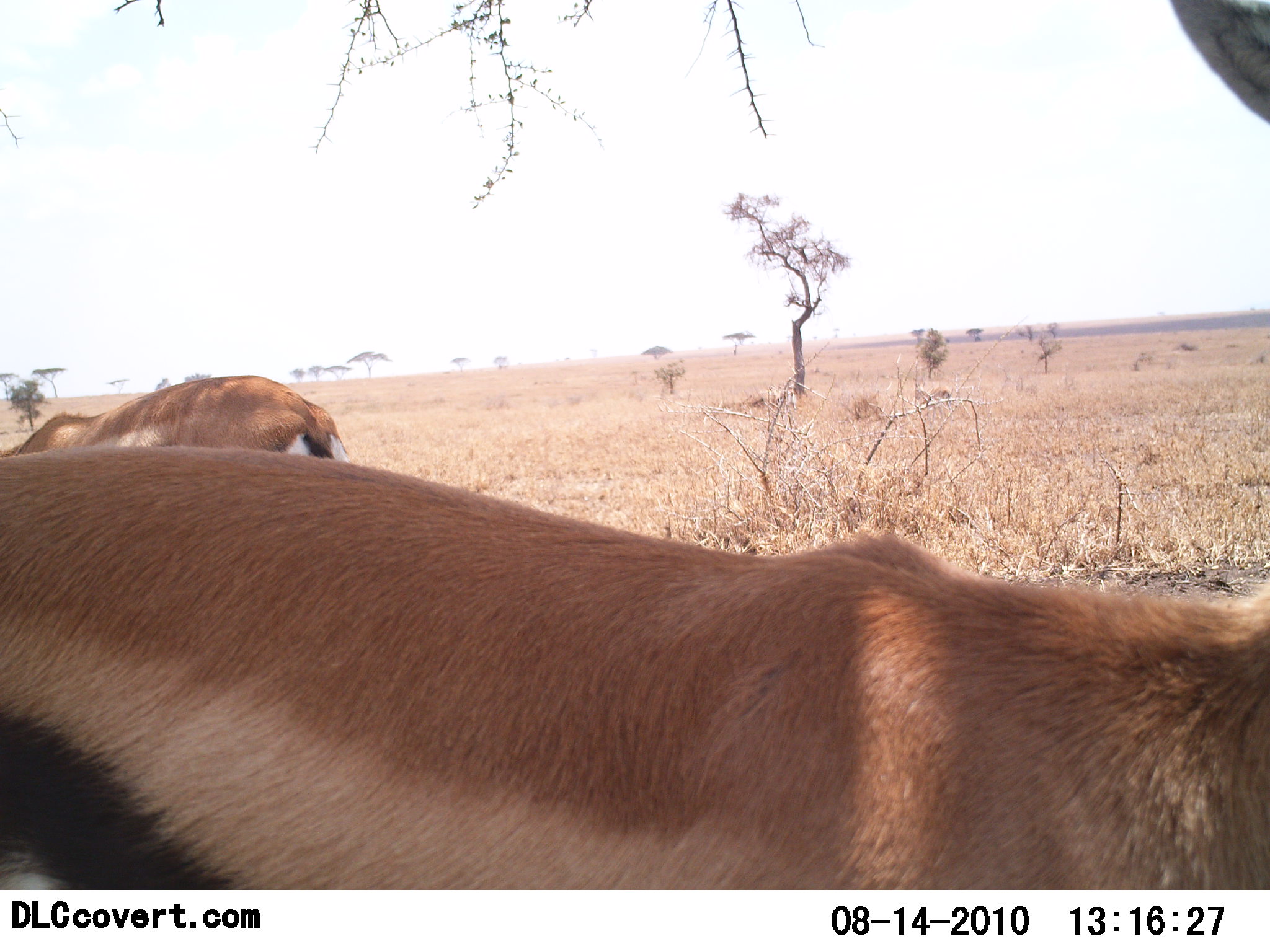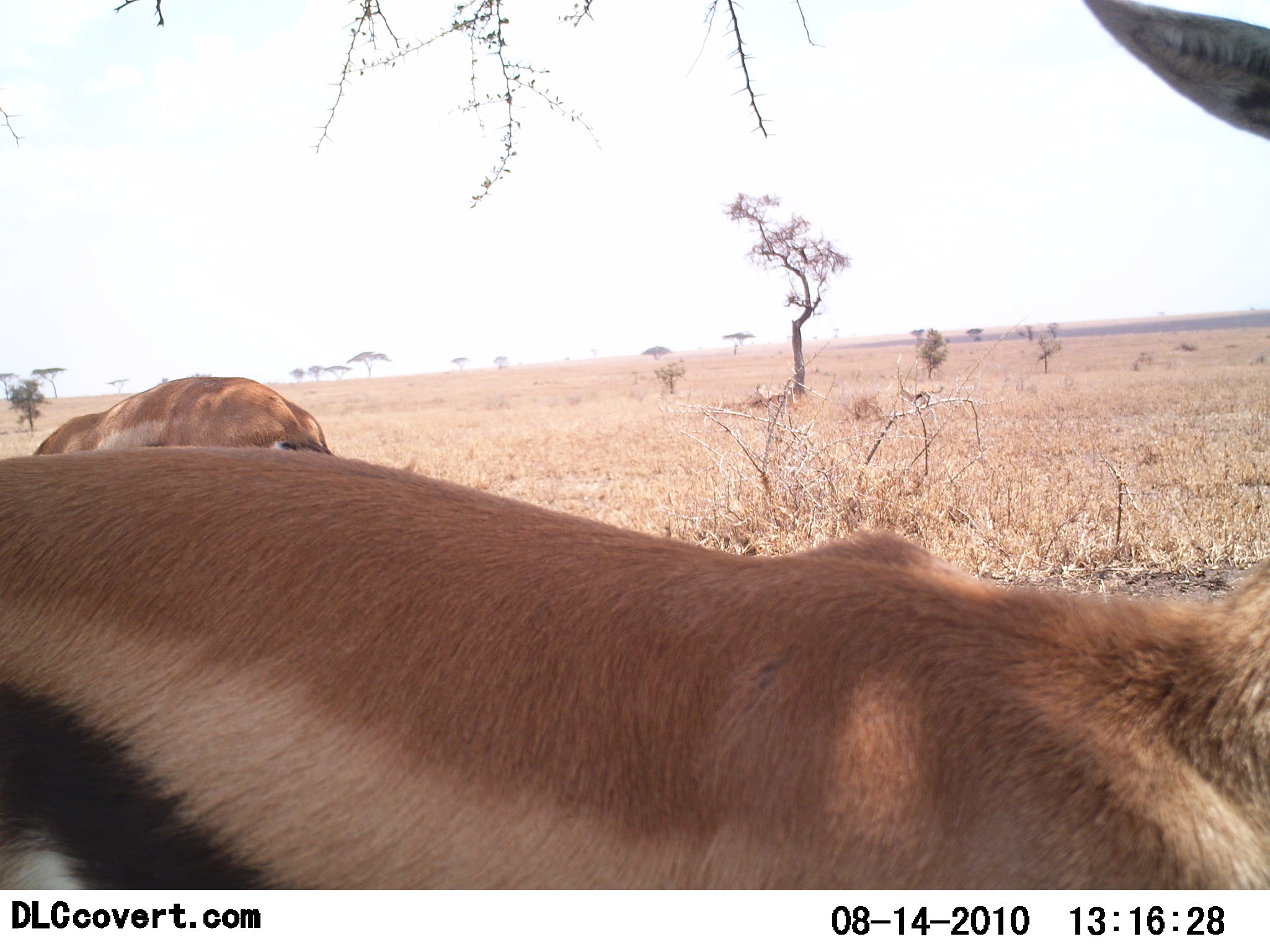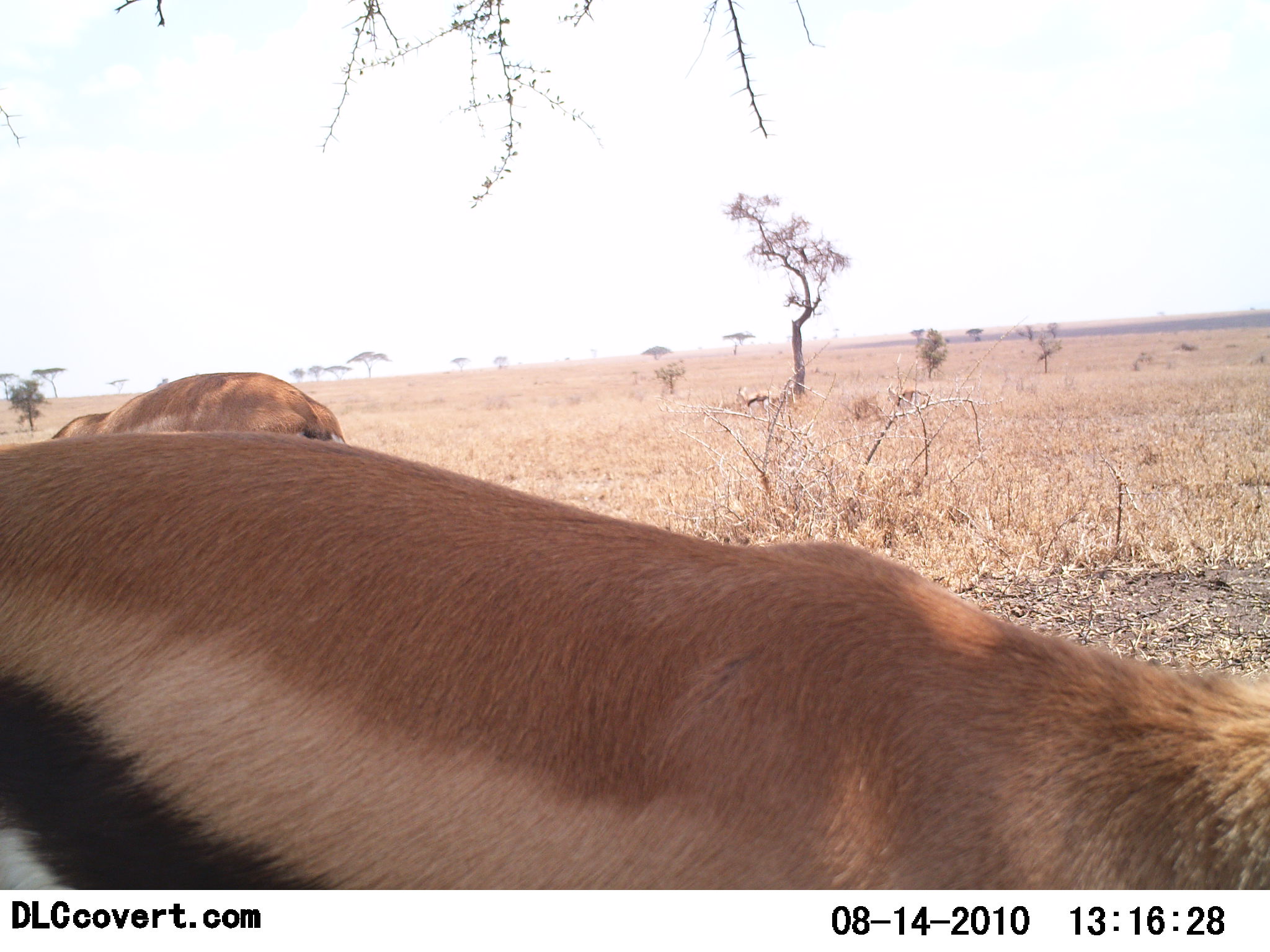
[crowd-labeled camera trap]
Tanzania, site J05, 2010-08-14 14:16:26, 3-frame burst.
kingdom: Animalia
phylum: Chordata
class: Mammalia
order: Artiodactyla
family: Bovidae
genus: Eudorcas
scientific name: Eudorcas thomsonii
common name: thomson's gazelle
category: gazellethomsons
Gazellethomsons (thomson's gazelle) (Eudorcas thomsonii), count 2. Behavior (volunteer vote fractions): standing 86%, resting 0%, moving 21%, interacting 0%. Young present (vote fraction): 0%. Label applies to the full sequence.